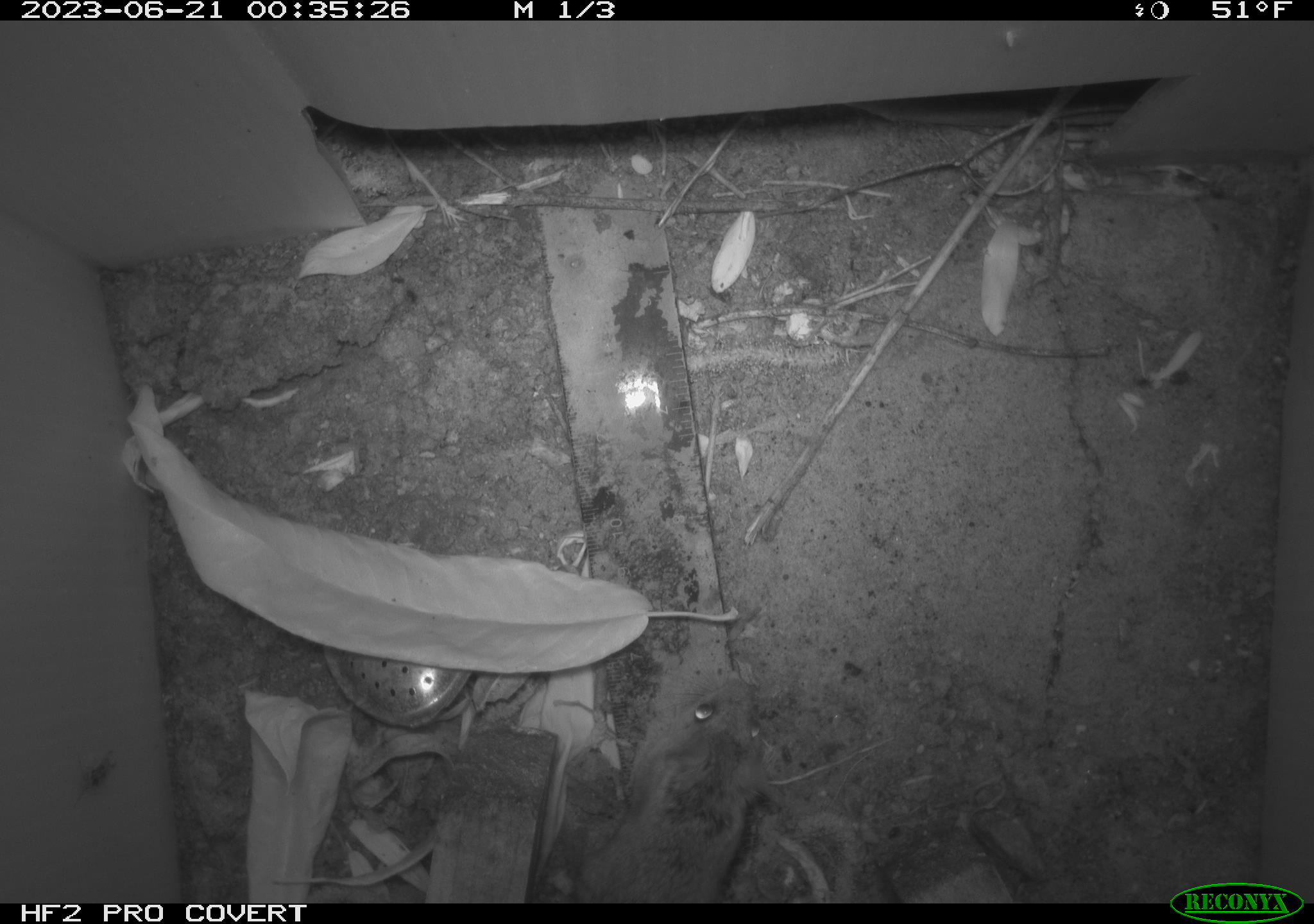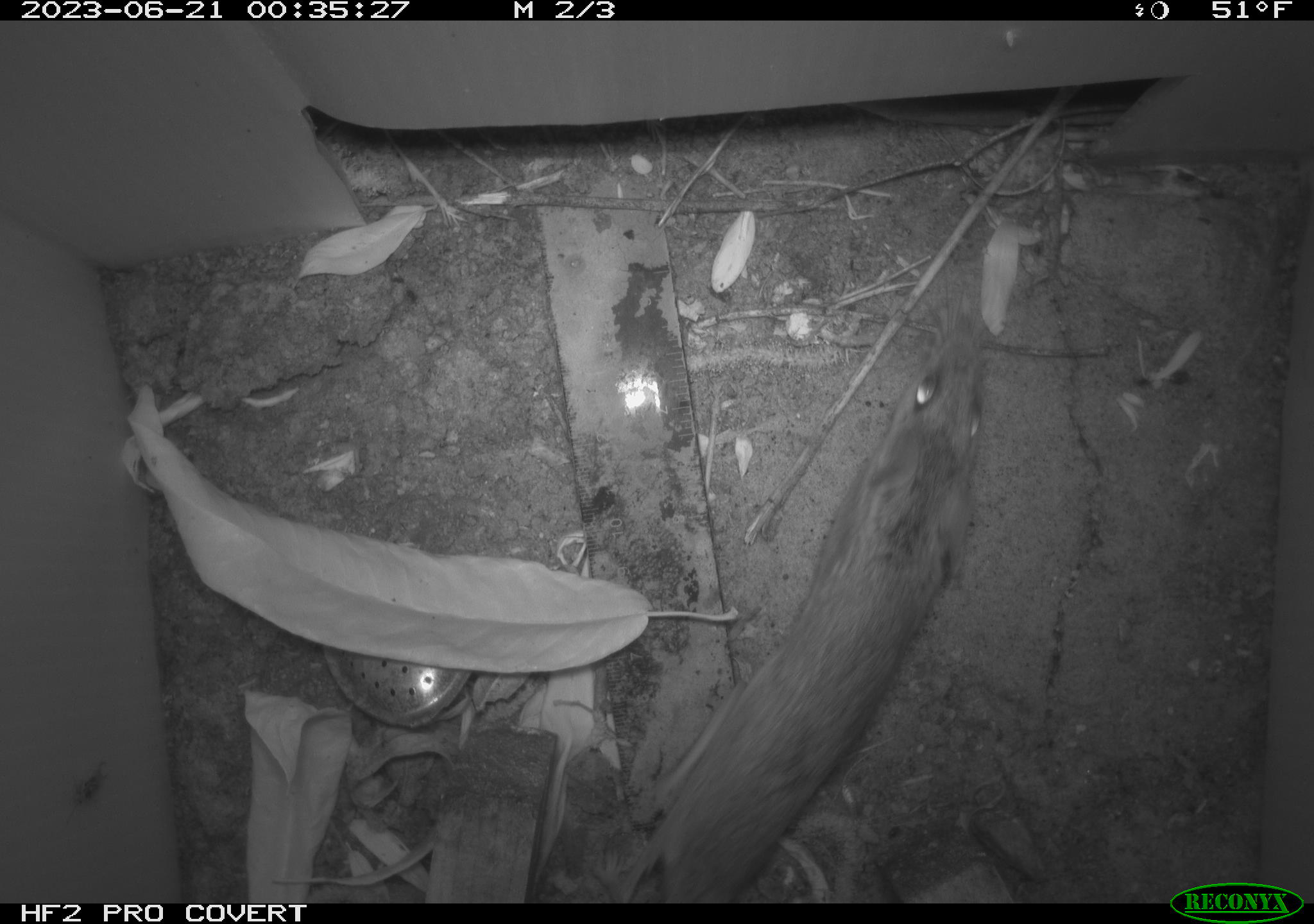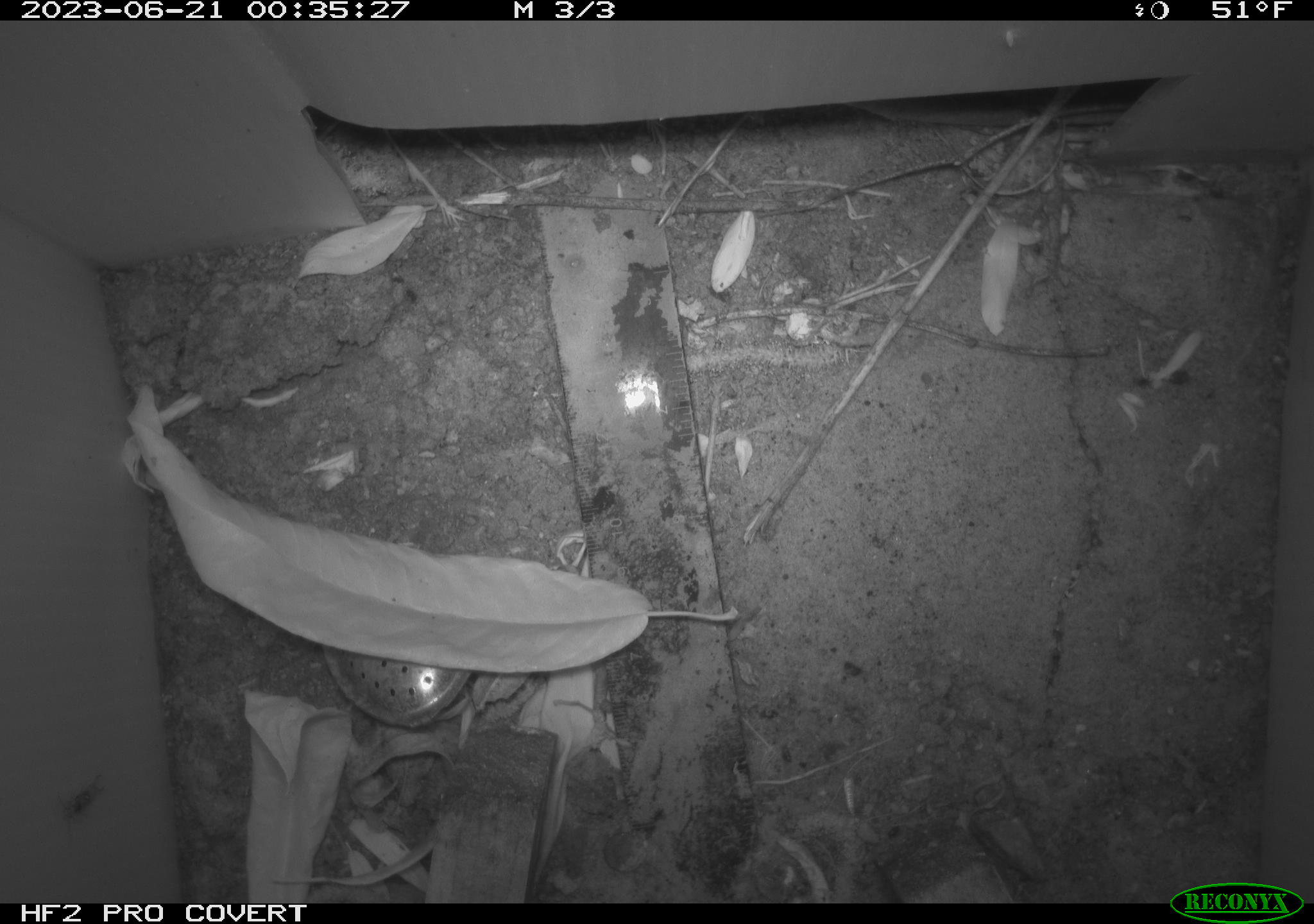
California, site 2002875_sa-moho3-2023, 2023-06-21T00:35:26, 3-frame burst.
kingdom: Animalia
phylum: Chordata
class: Mammalia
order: Rodentia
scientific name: Rodentia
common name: mouse species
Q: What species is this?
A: Mouse species (Rodentia).